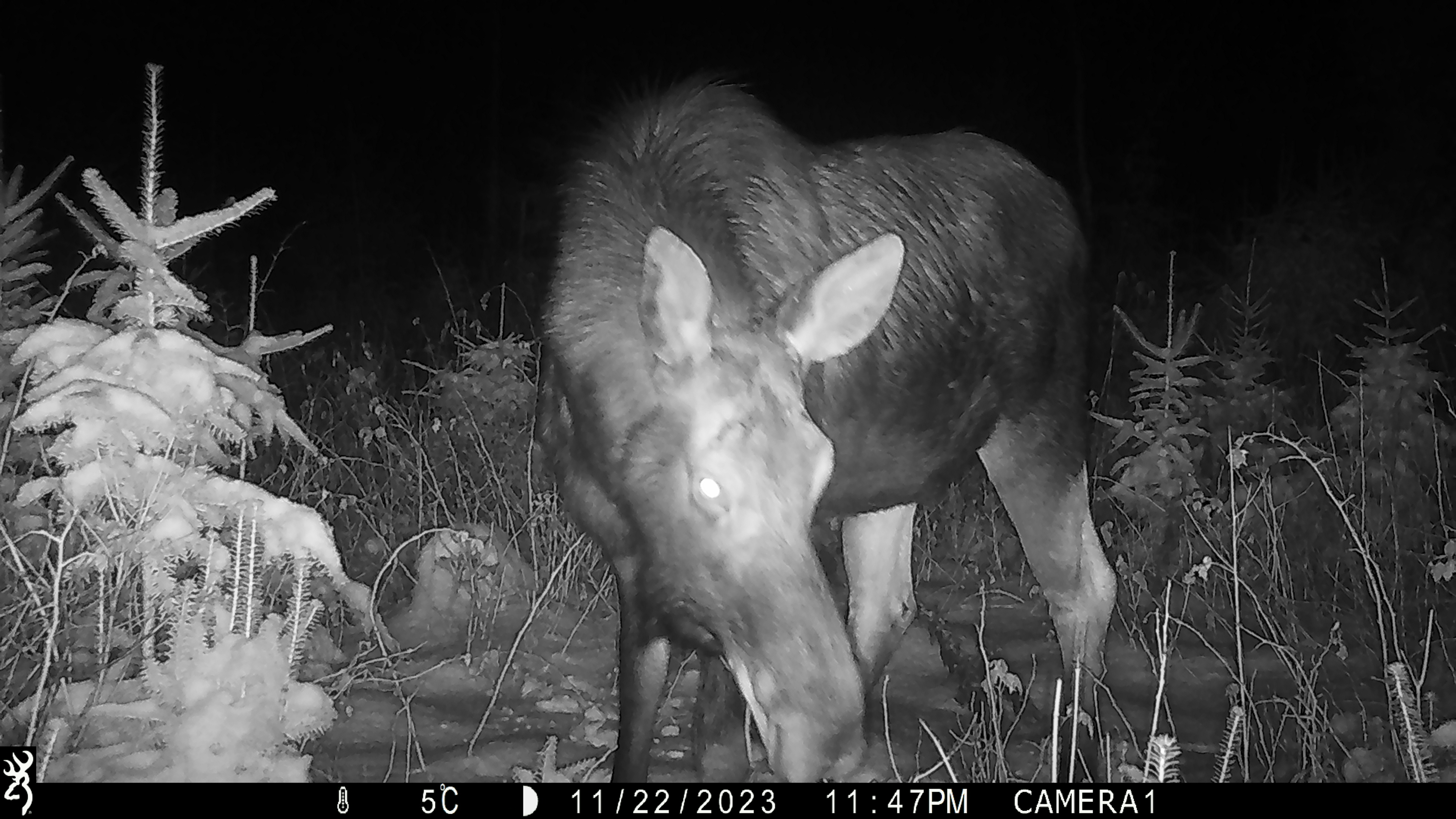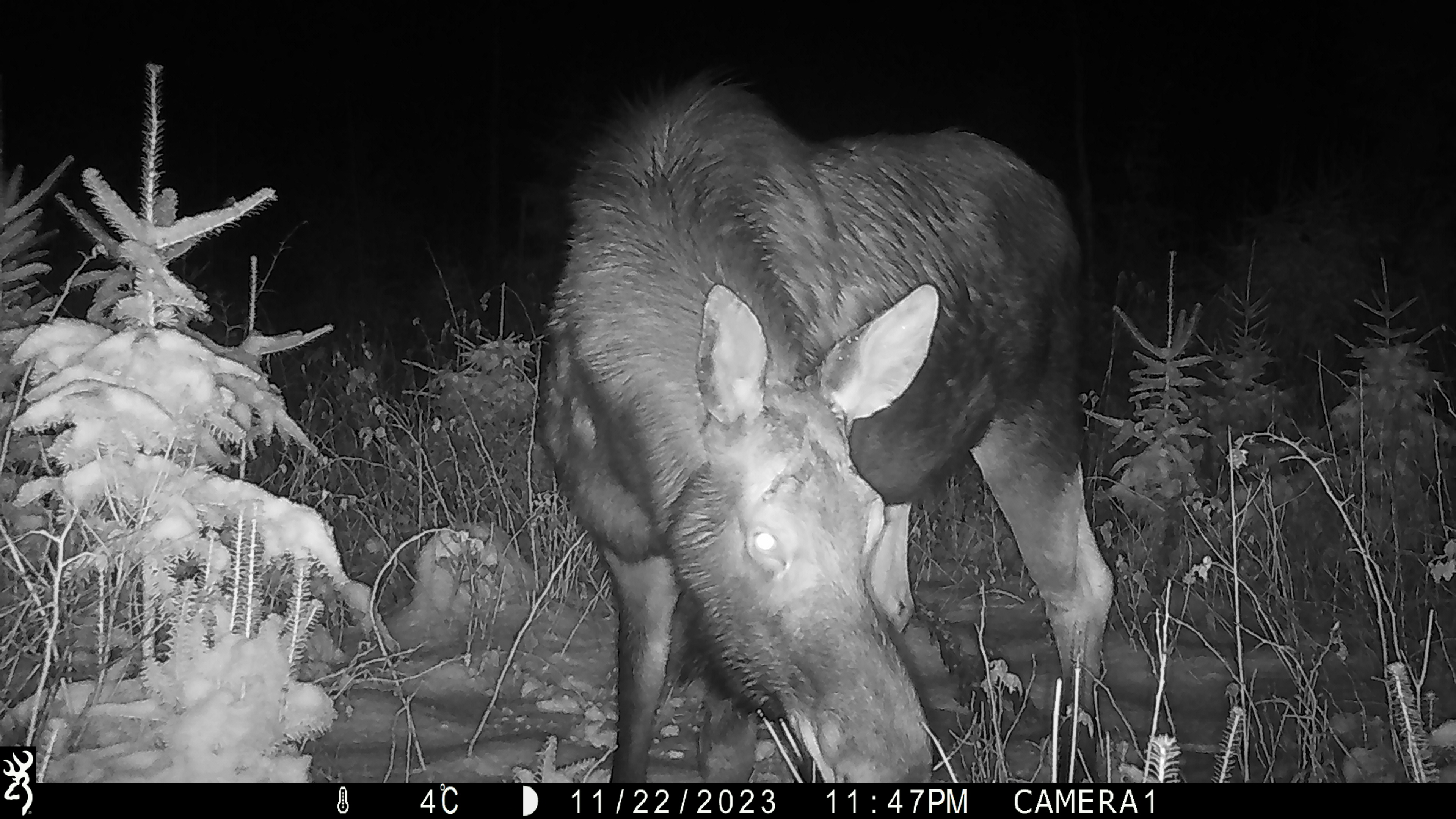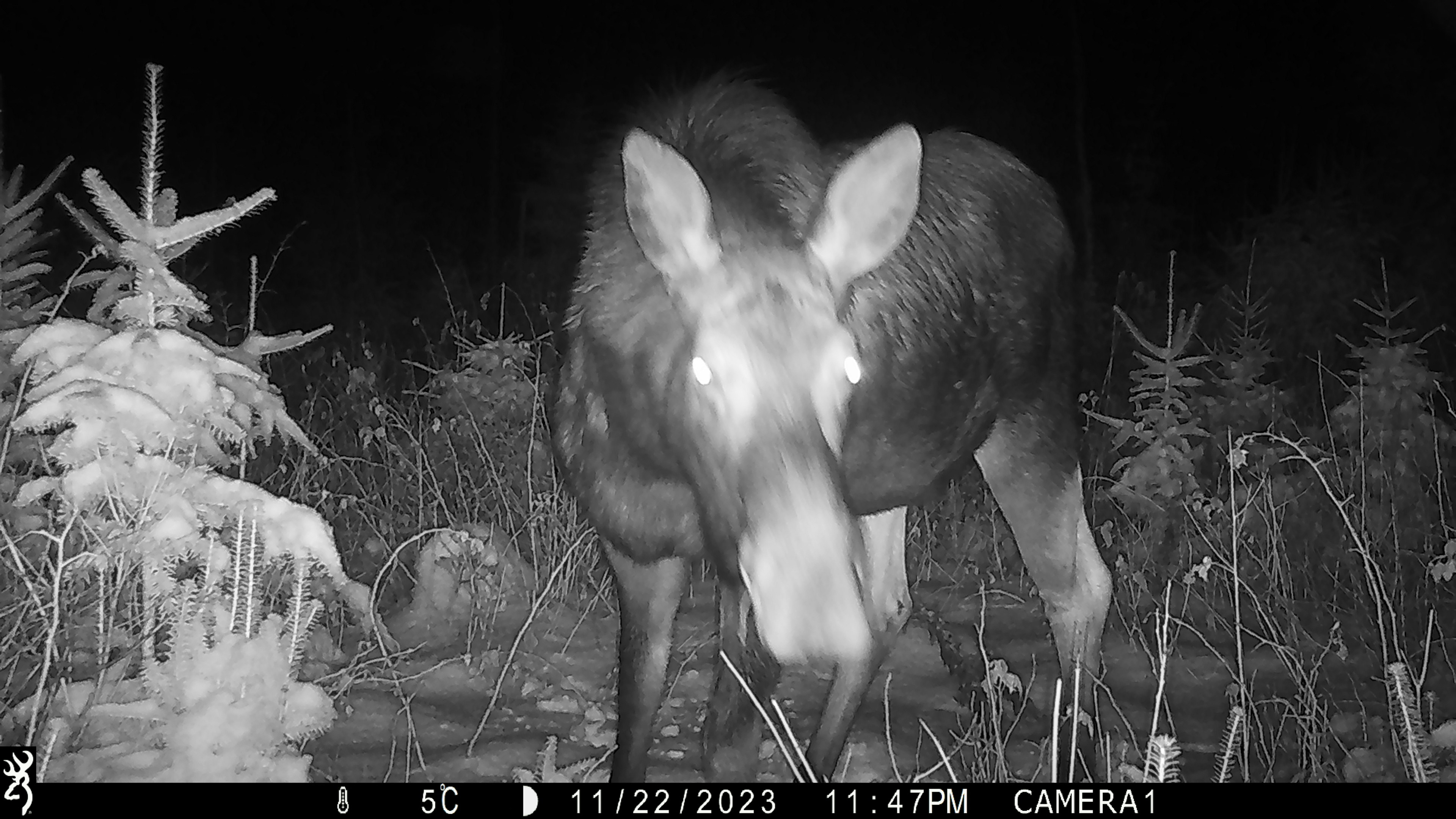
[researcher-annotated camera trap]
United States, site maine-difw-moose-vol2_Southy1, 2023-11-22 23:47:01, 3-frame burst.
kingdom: Animalia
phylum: Chordata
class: Mammalia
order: Artiodactyla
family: Cervidae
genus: Alces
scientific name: Alces alces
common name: moose